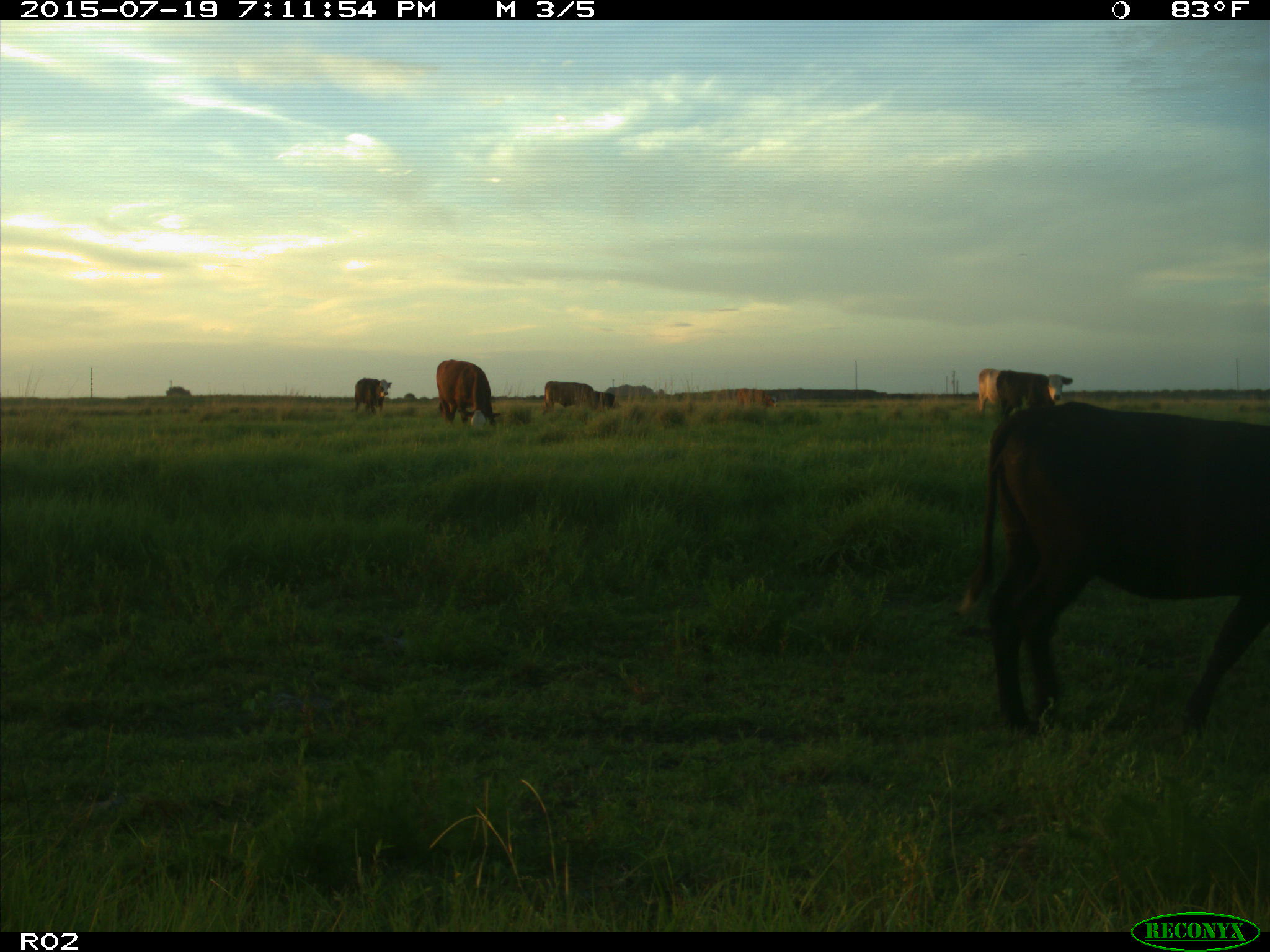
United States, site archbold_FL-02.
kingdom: Animalia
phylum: Chordata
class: Mammalia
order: Artiodactyla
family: Bovidae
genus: Bos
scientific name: Bos taurus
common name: domestic cow